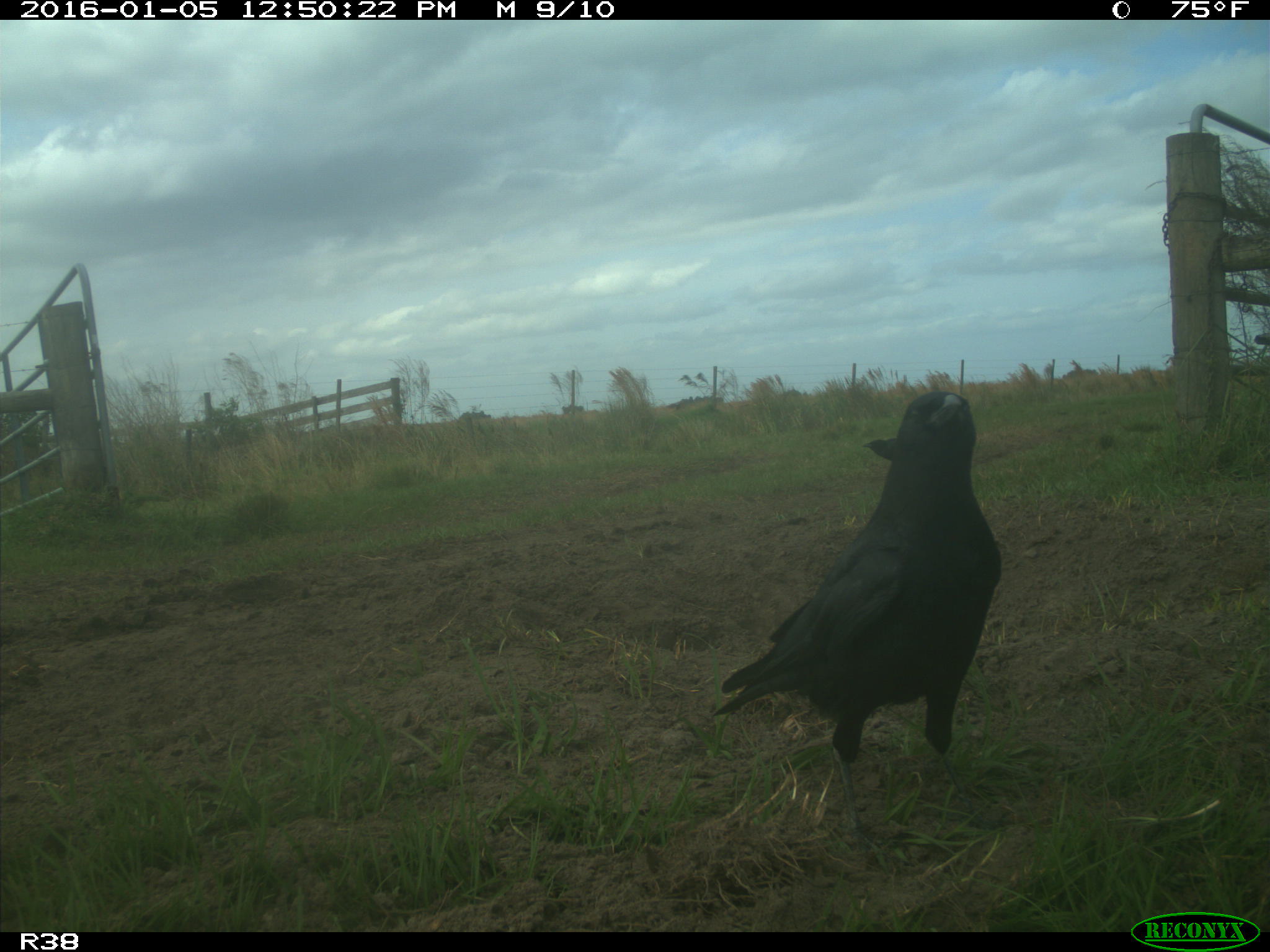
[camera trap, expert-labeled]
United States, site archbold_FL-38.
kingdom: Animalia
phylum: Chordata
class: Aves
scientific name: Aves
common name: birds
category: unidentified bird